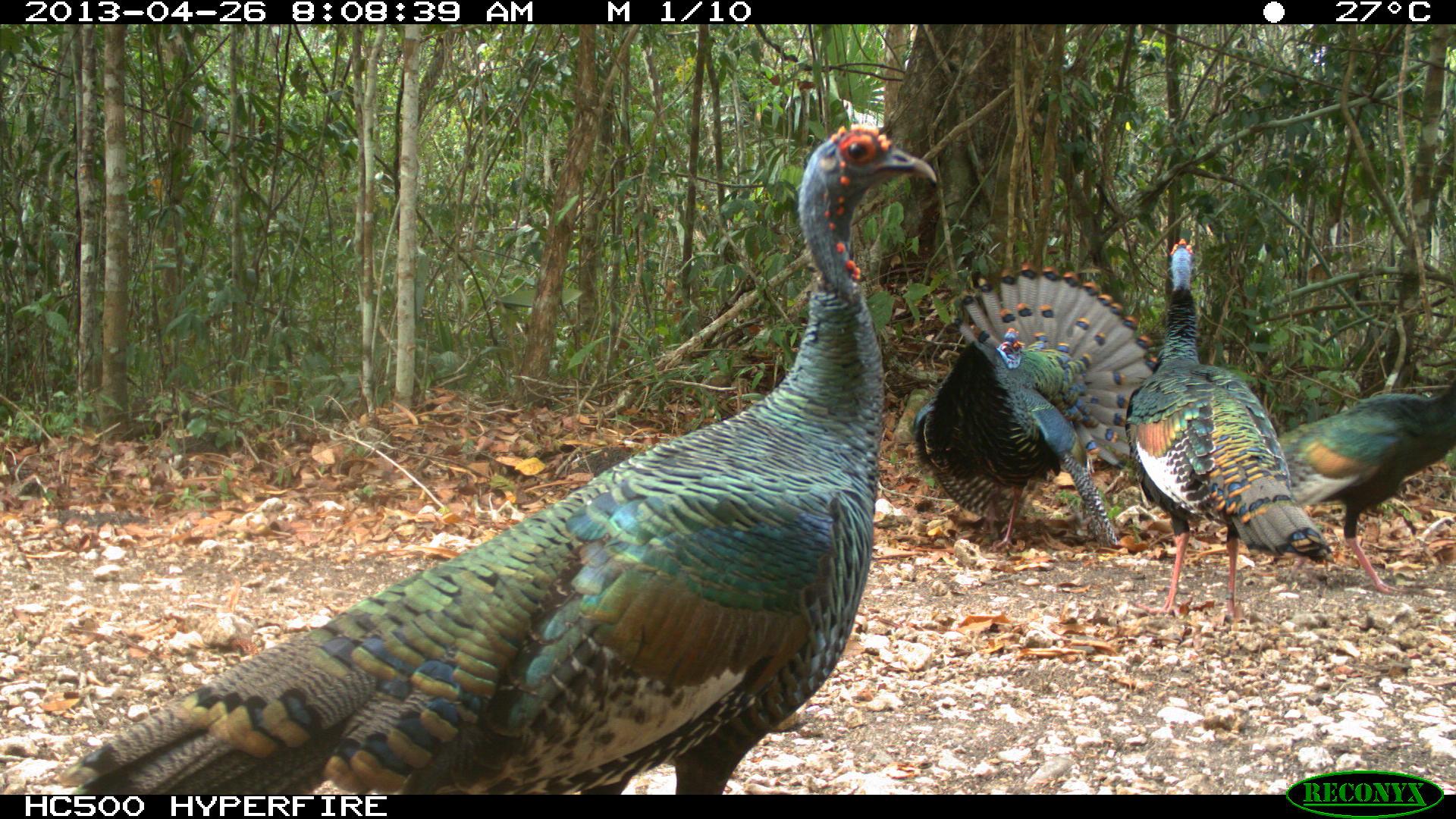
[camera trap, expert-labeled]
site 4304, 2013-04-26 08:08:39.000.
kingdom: Animalia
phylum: Chordata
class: Aves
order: Galliformes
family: Phasianidae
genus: Meleagris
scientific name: Meleagris ocellata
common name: ocellated turkey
Meleagris ocellata (ocellated turkey), count 3.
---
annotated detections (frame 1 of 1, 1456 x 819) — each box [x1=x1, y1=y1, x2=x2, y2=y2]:
meleagris ocellata: [x1=54, y1=120, x2=940, y2=794]; [x1=1123, y1=221, x2=1335, y2=621]; [x1=907, y1=261, x2=1159, y2=555]; [x1=1268, y1=368, x2=1455, y2=595]